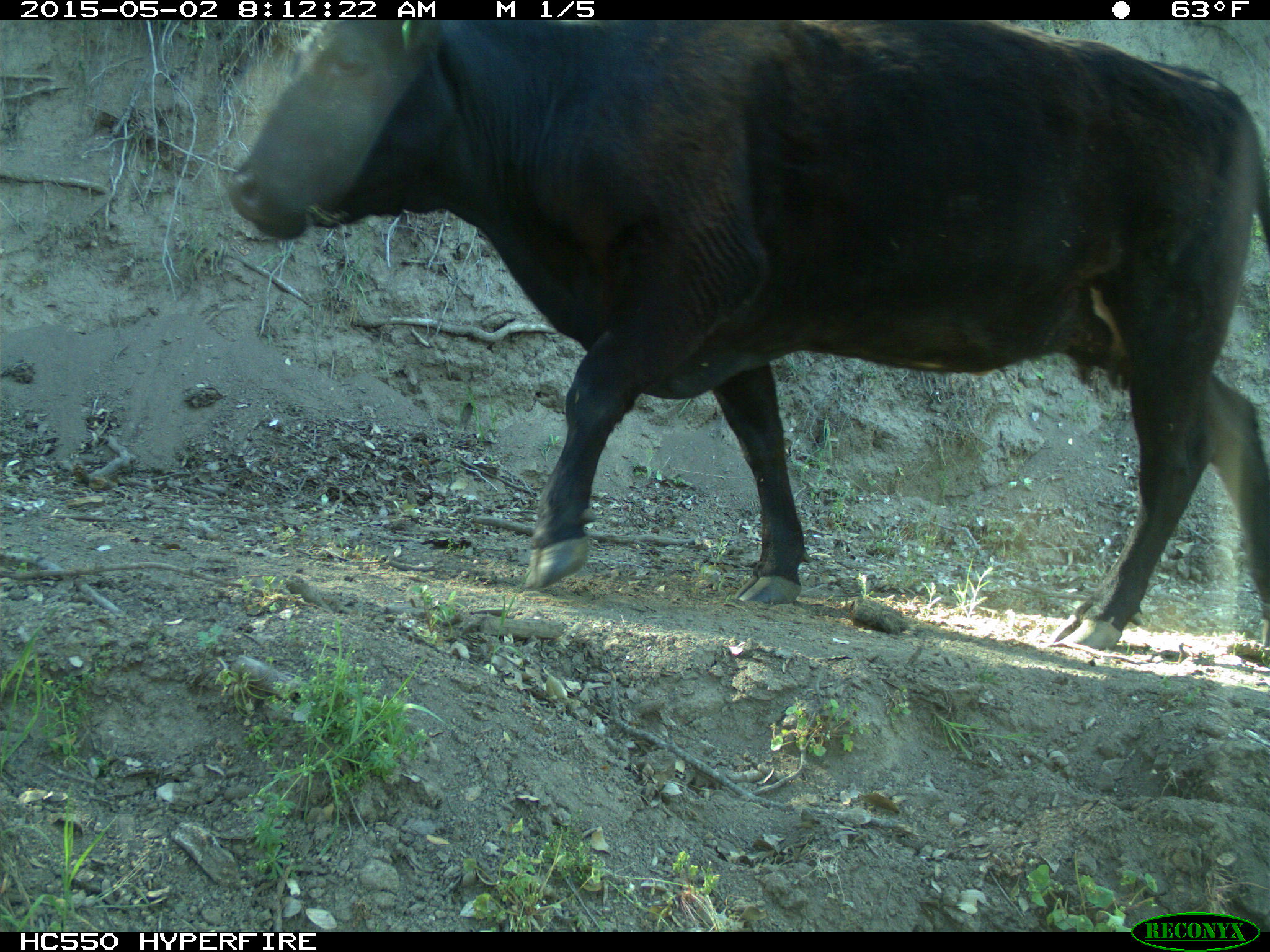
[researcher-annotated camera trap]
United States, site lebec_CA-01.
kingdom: Animalia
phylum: Chordata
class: Mammalia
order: Artiodactyla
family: Bovidae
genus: Bos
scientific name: Bos taurus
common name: domestic cow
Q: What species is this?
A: Bos taurus (domestic cow).